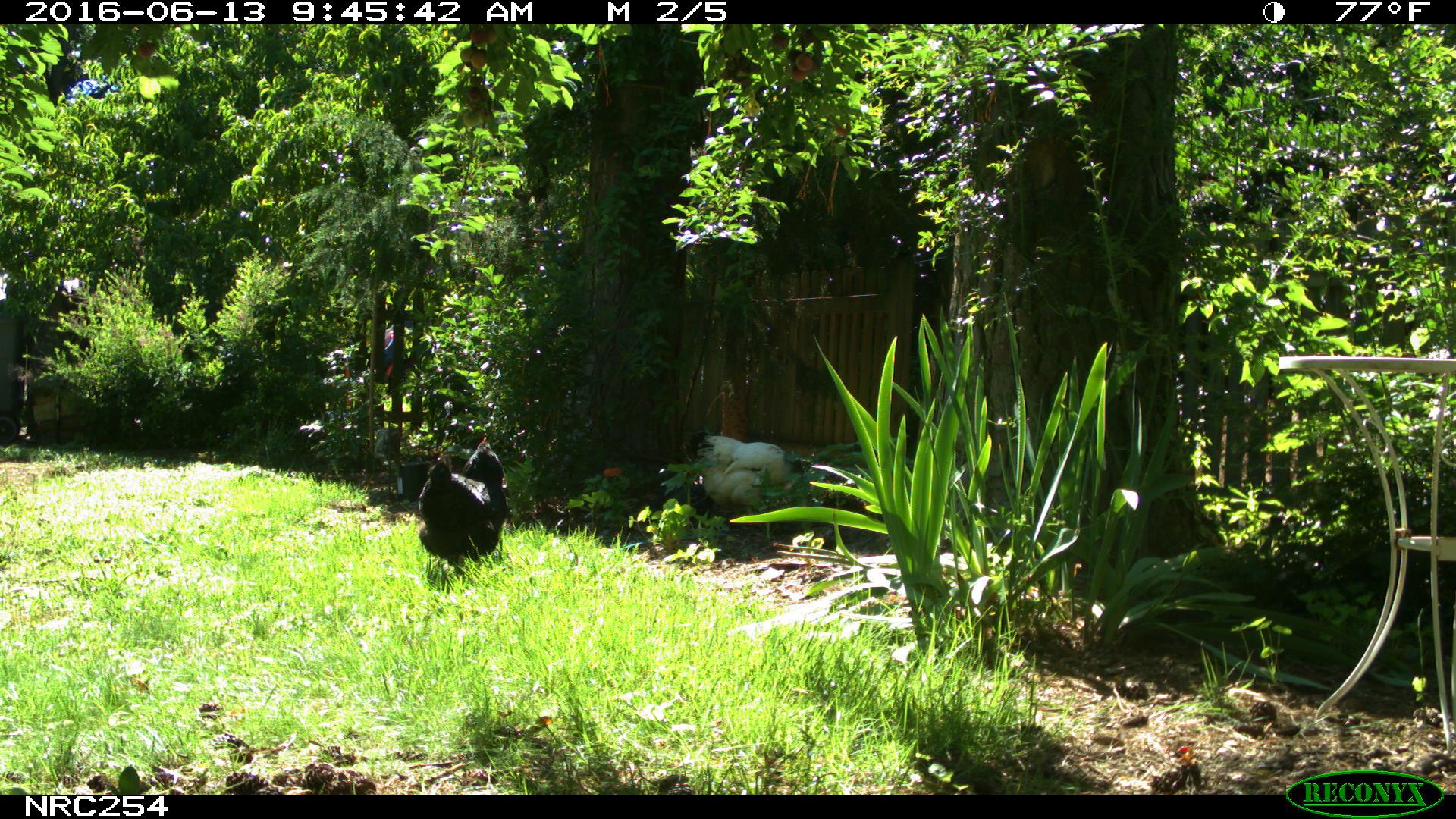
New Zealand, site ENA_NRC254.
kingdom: Animalia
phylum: Chordata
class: Aves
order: Galliformes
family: Phasianidae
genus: Gallus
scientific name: Gallus gallus domesticus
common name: chicken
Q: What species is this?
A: Chicken (Gallus gallus domesticus).